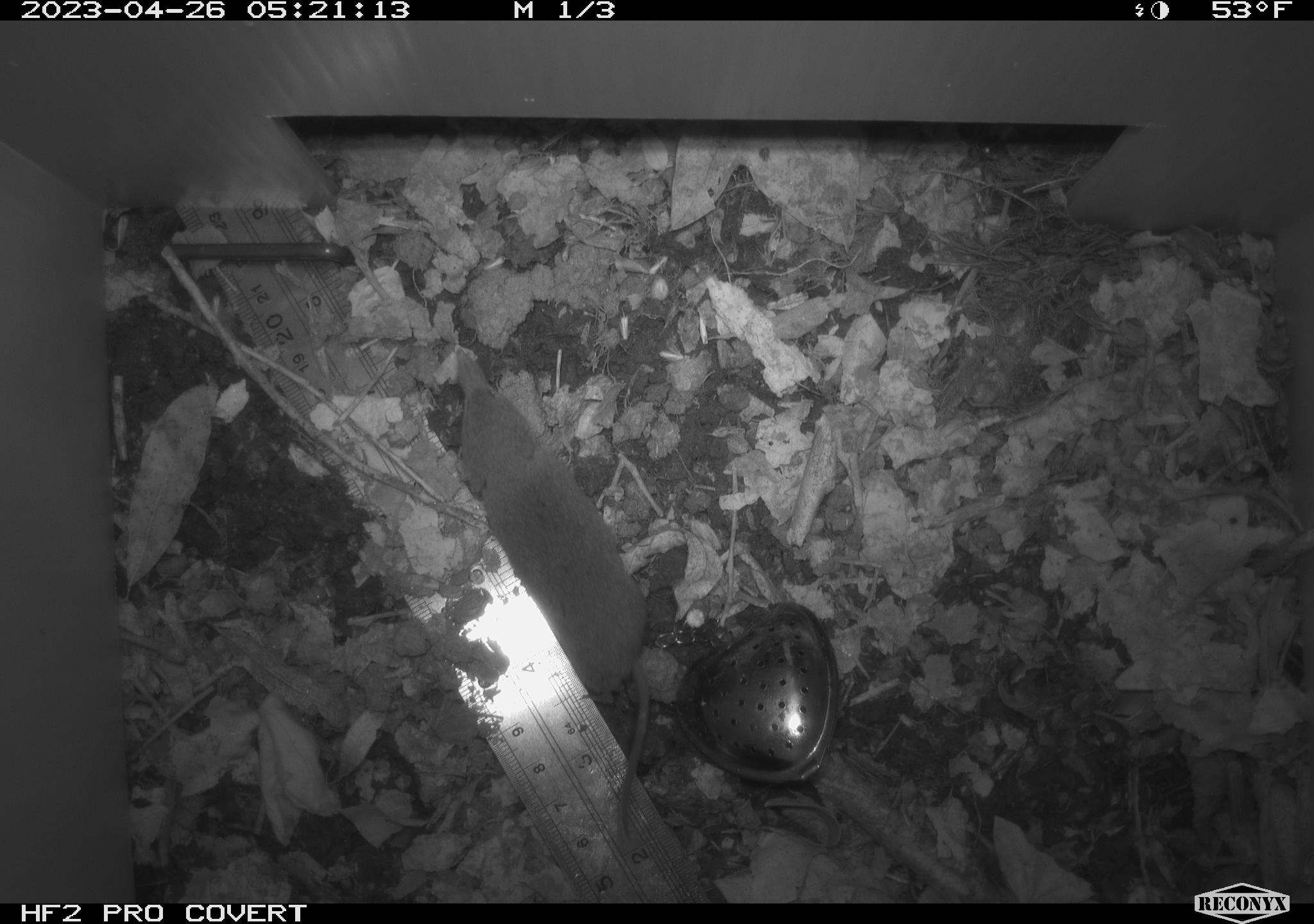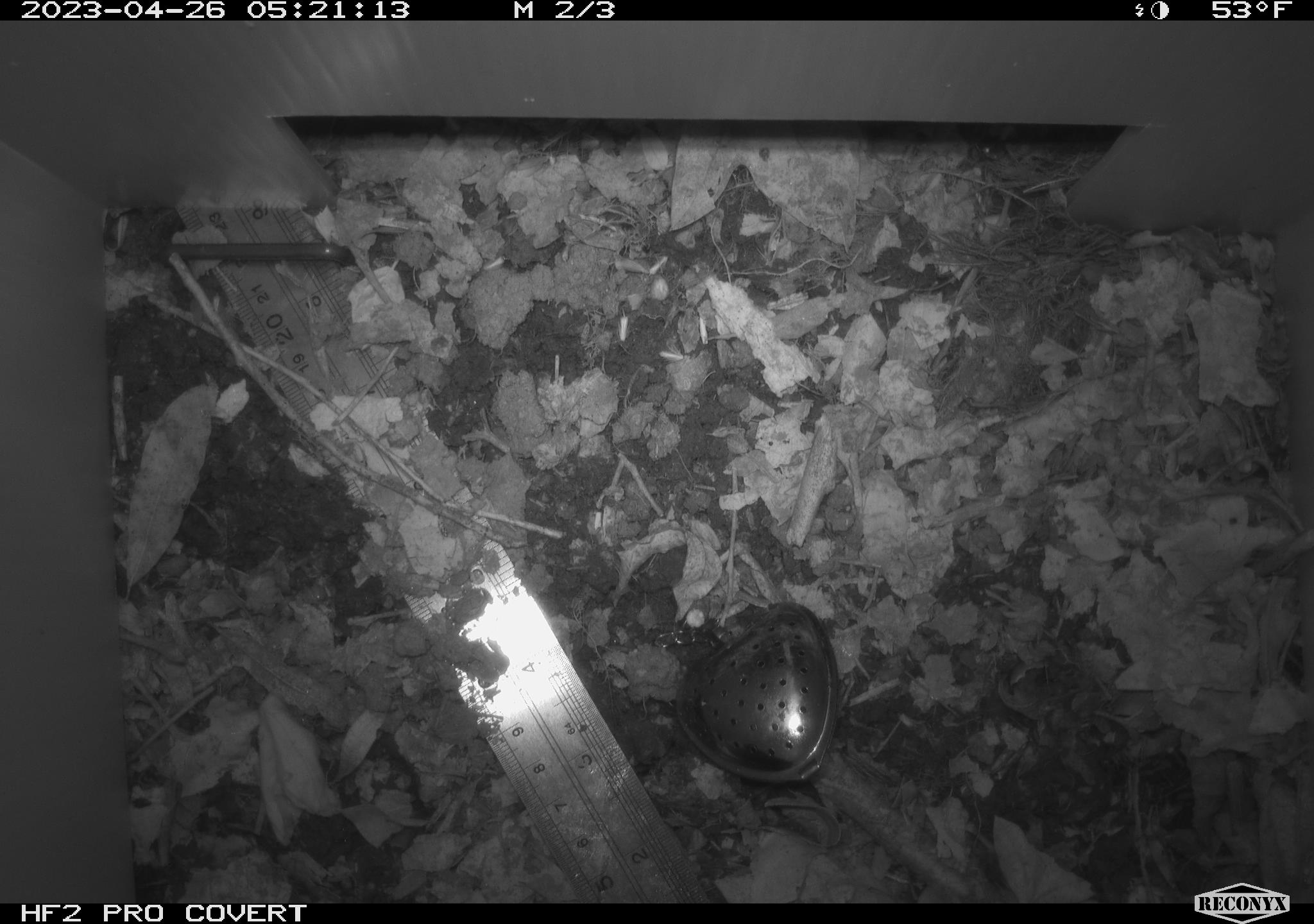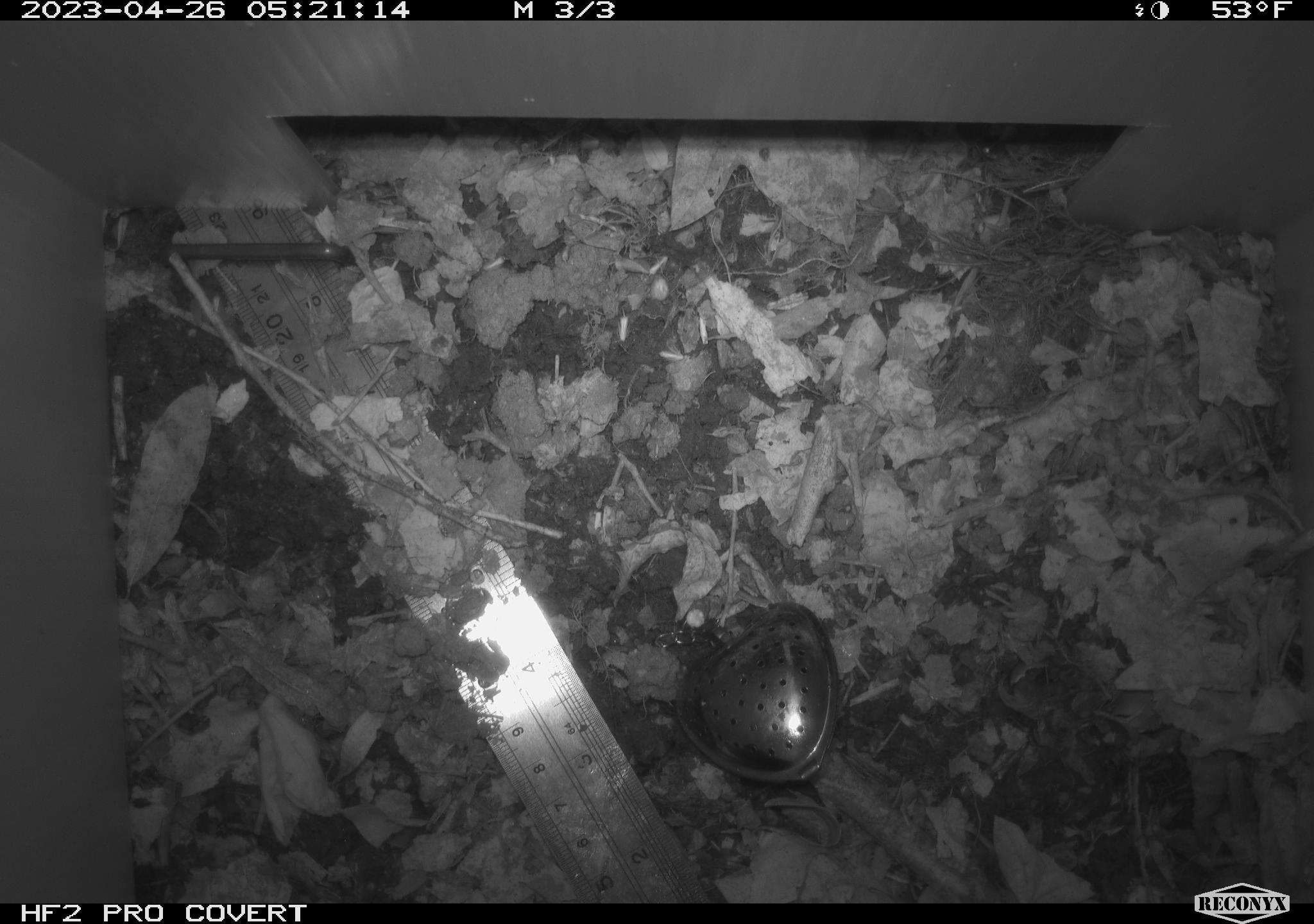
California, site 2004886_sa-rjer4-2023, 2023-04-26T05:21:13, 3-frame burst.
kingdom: Animalia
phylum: Chordata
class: Mammalia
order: Eulipotyphla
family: Soricidae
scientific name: Soricidae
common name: shrews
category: soricidae family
Soricidae family (shrews) (Soricidae).